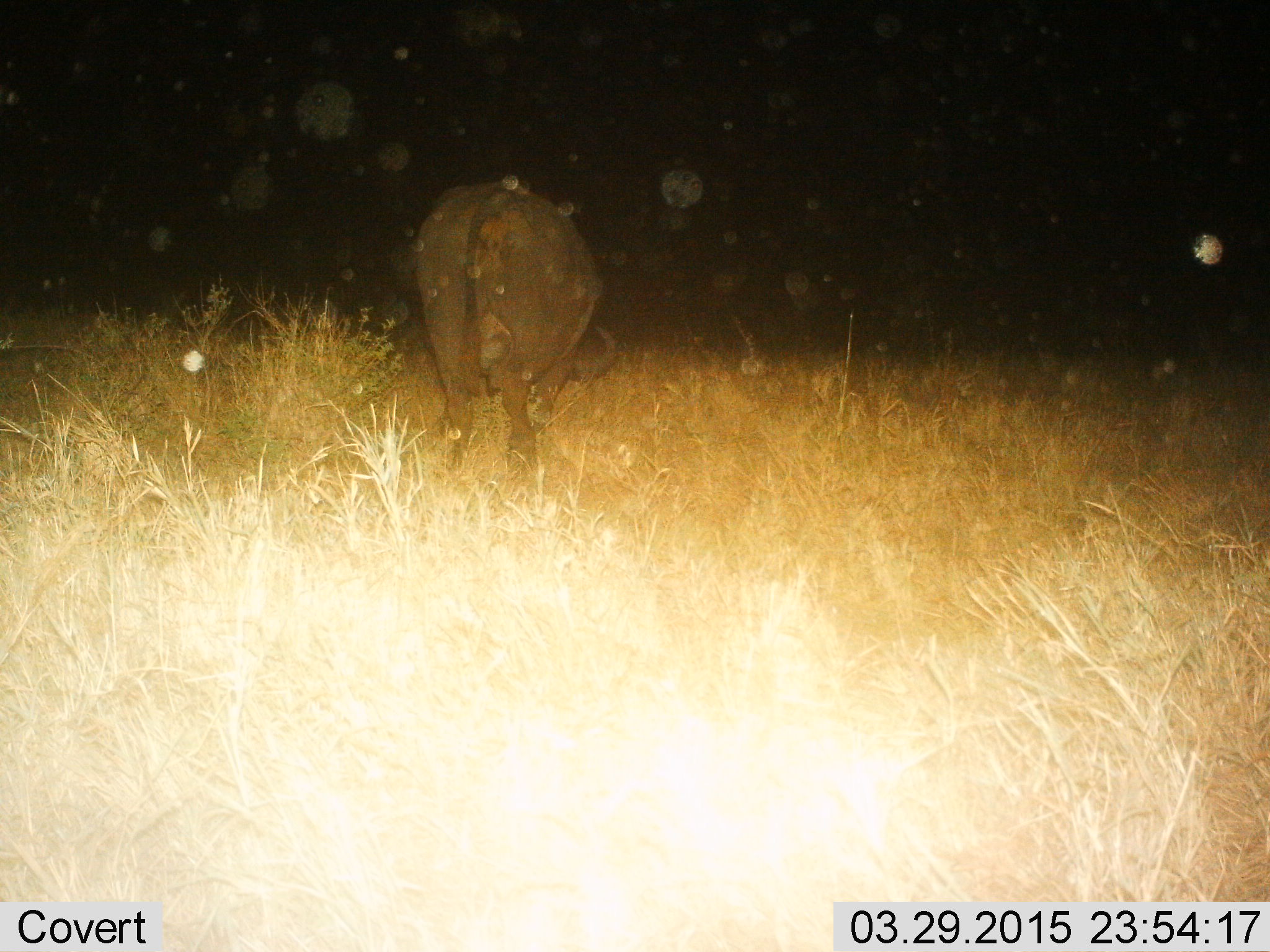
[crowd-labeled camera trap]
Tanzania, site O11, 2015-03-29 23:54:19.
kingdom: Animalia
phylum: Chordata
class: Mammalia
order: Artiodactyla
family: Bovidae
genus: Syncerus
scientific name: Syncerus caffer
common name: cape buffalo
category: buffalo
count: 1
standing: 40%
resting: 0%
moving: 0%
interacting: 0%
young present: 0%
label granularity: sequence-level